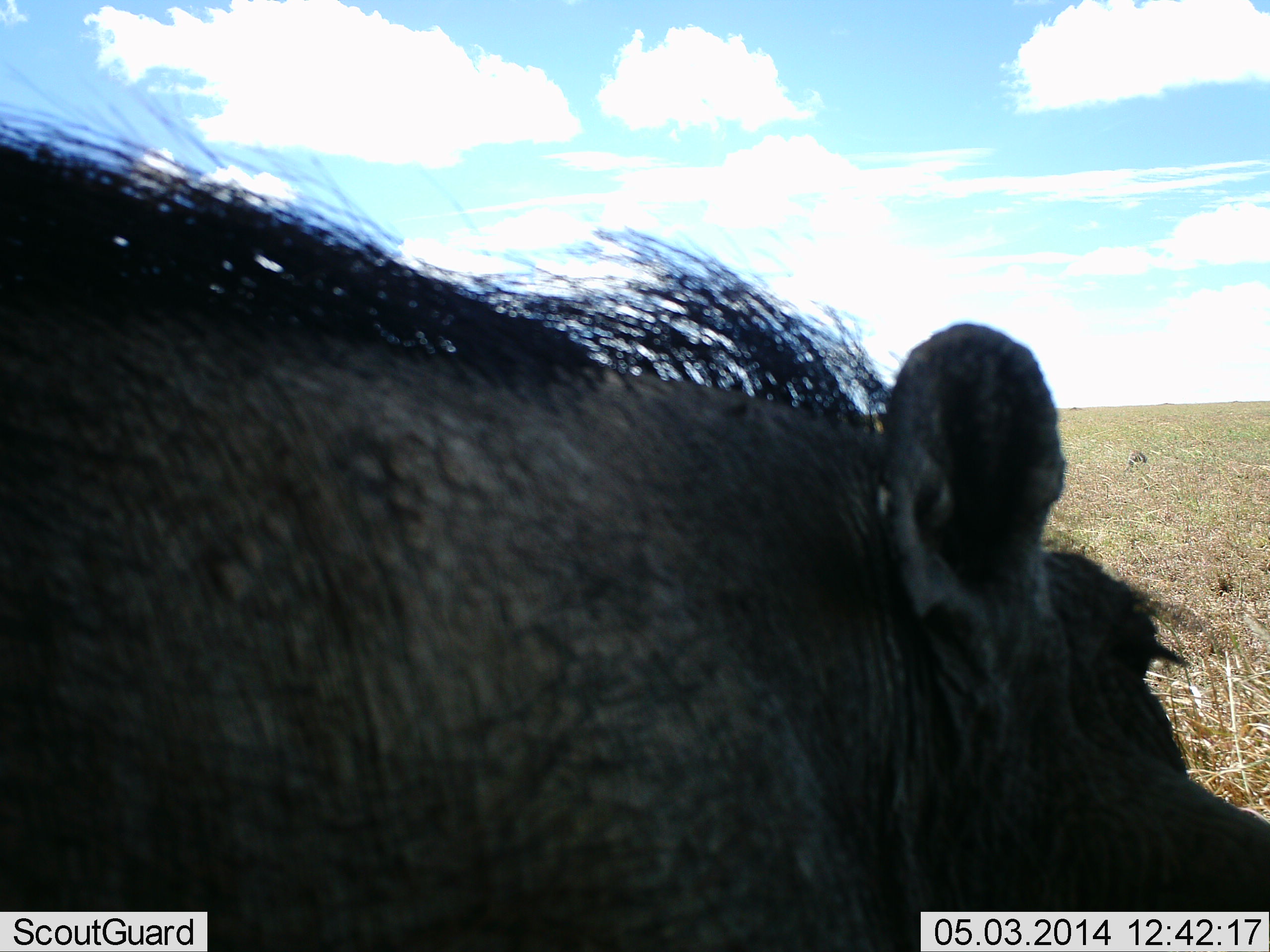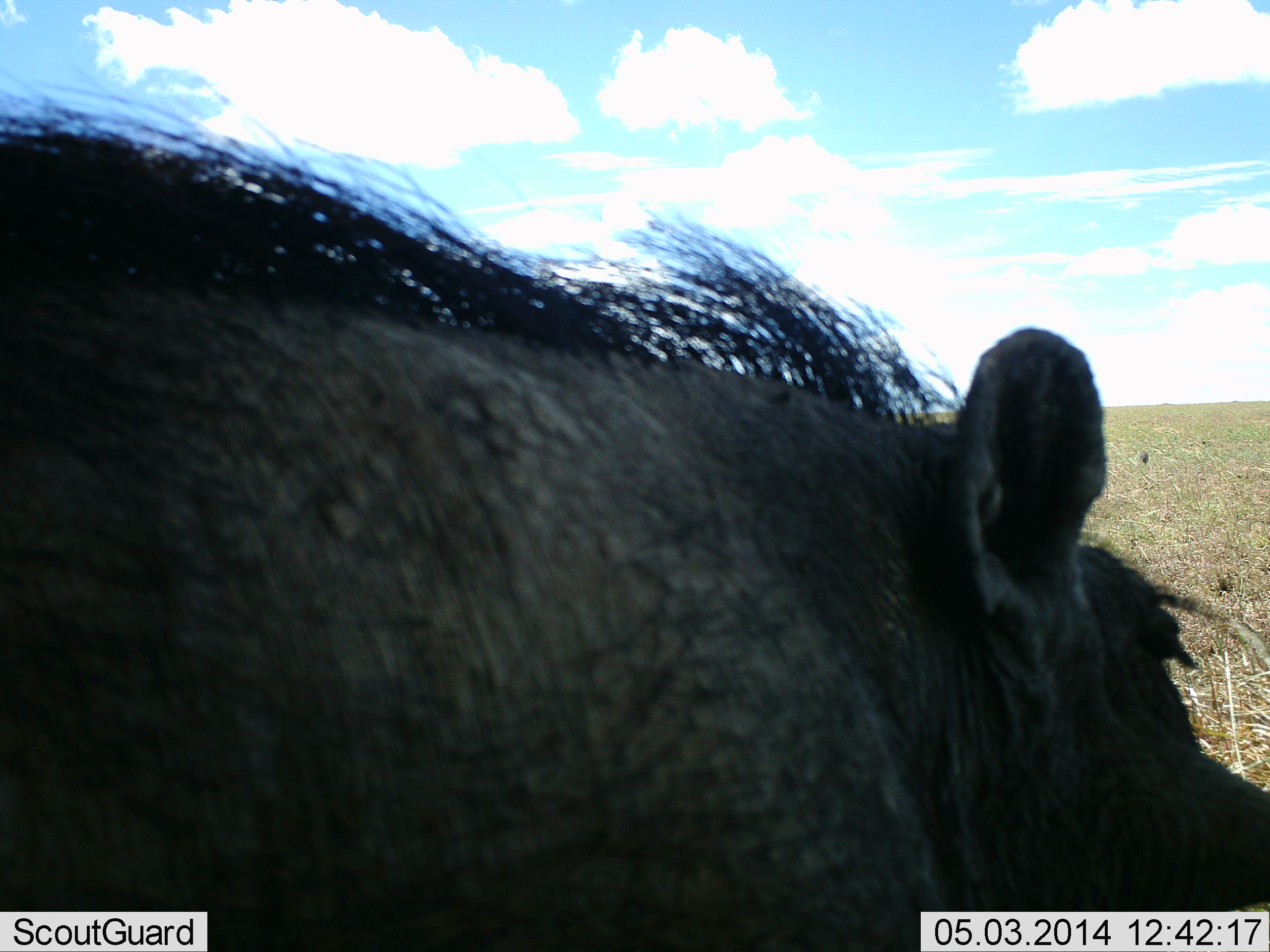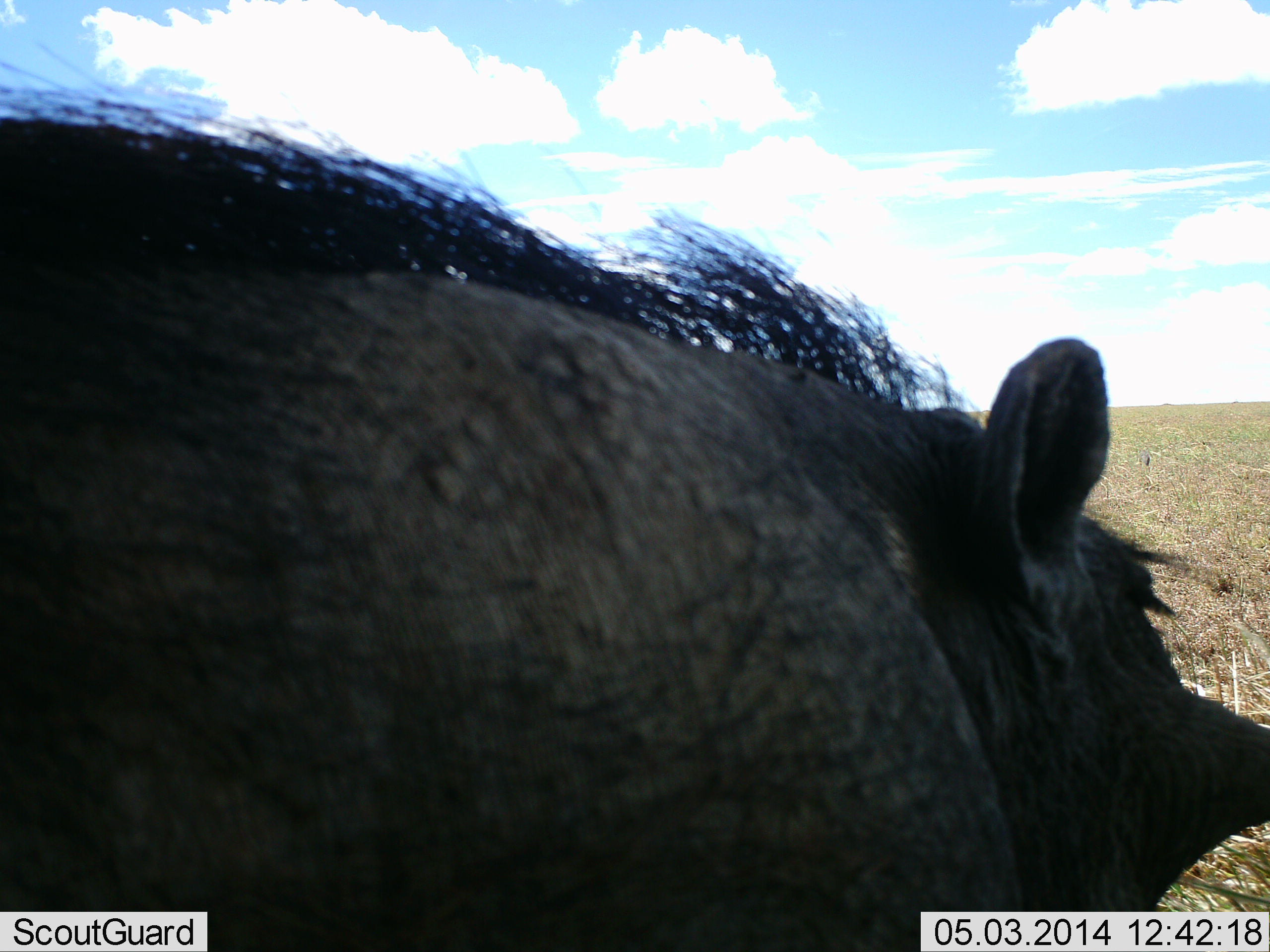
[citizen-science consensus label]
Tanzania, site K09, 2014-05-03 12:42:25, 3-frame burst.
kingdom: Animalia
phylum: Chordata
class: Mammalia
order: Artiodactyla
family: Suidae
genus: Phacochoerus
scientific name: Phacochoerus africanus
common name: warthog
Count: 1.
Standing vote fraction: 60%.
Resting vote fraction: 0%.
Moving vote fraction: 40%.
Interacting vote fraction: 0%.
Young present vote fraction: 0%.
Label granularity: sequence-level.